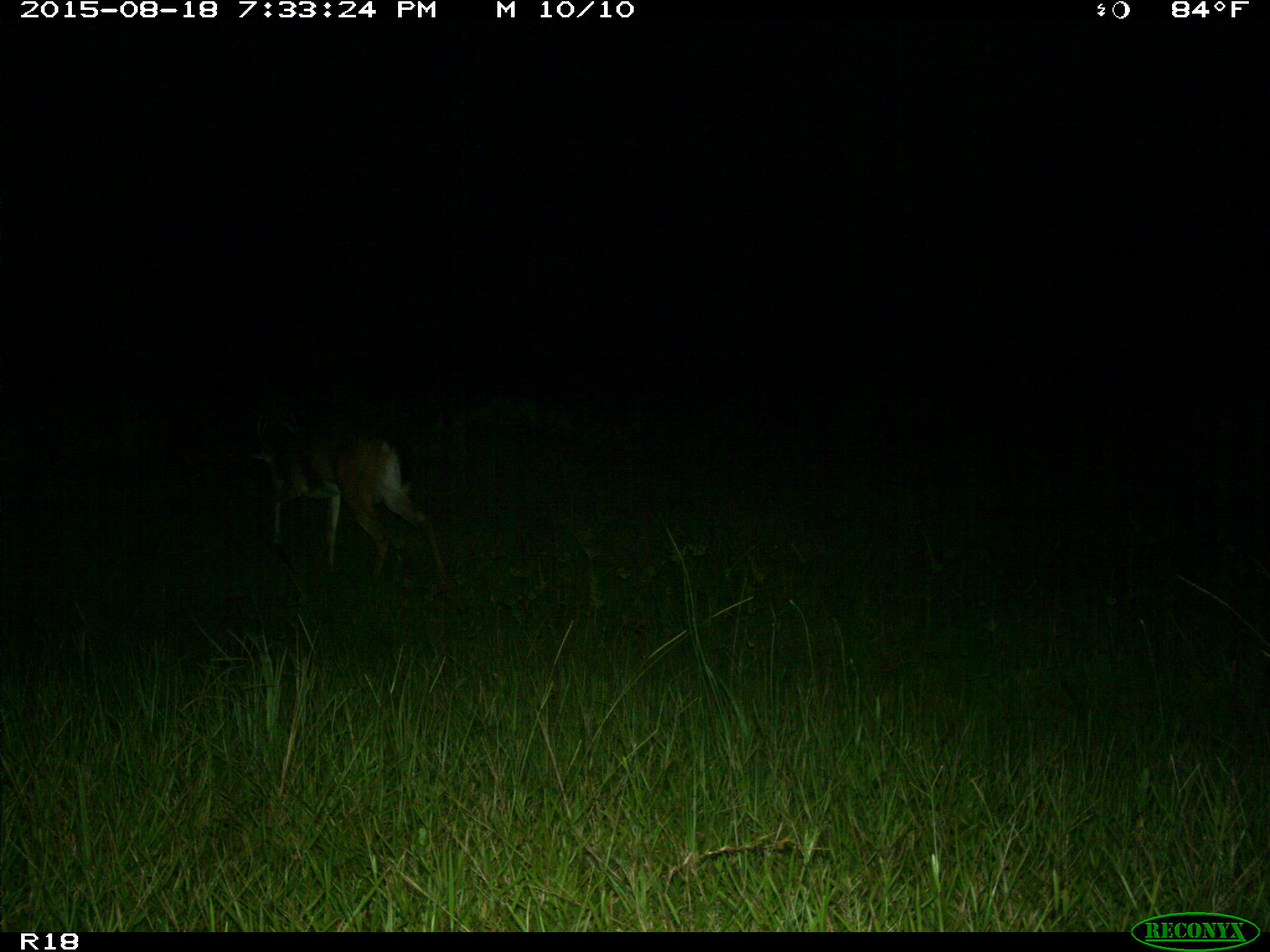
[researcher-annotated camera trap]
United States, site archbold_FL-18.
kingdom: Animalia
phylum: Chordata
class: Mammalia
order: Artiodactyla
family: Cervidae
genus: Odocoileus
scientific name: Odocoileus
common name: deer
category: unidentified deer